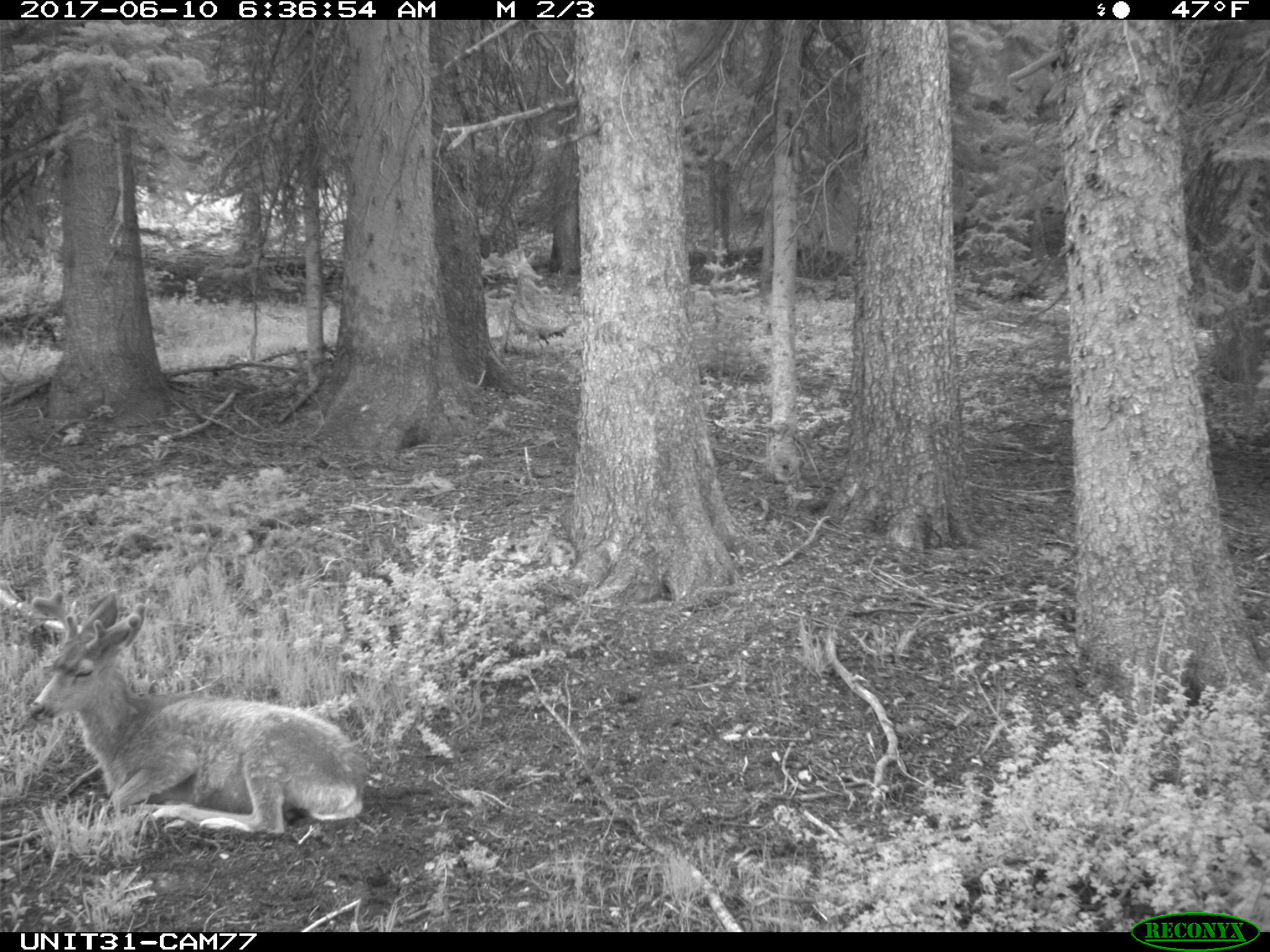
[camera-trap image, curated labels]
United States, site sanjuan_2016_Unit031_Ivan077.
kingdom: Animalia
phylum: Chordata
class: Mammalia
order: Artiodactyla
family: Cervidae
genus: Odocoileus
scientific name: Odocoileus hemionus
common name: mule deer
Odocoileus hemionus (mule deer).